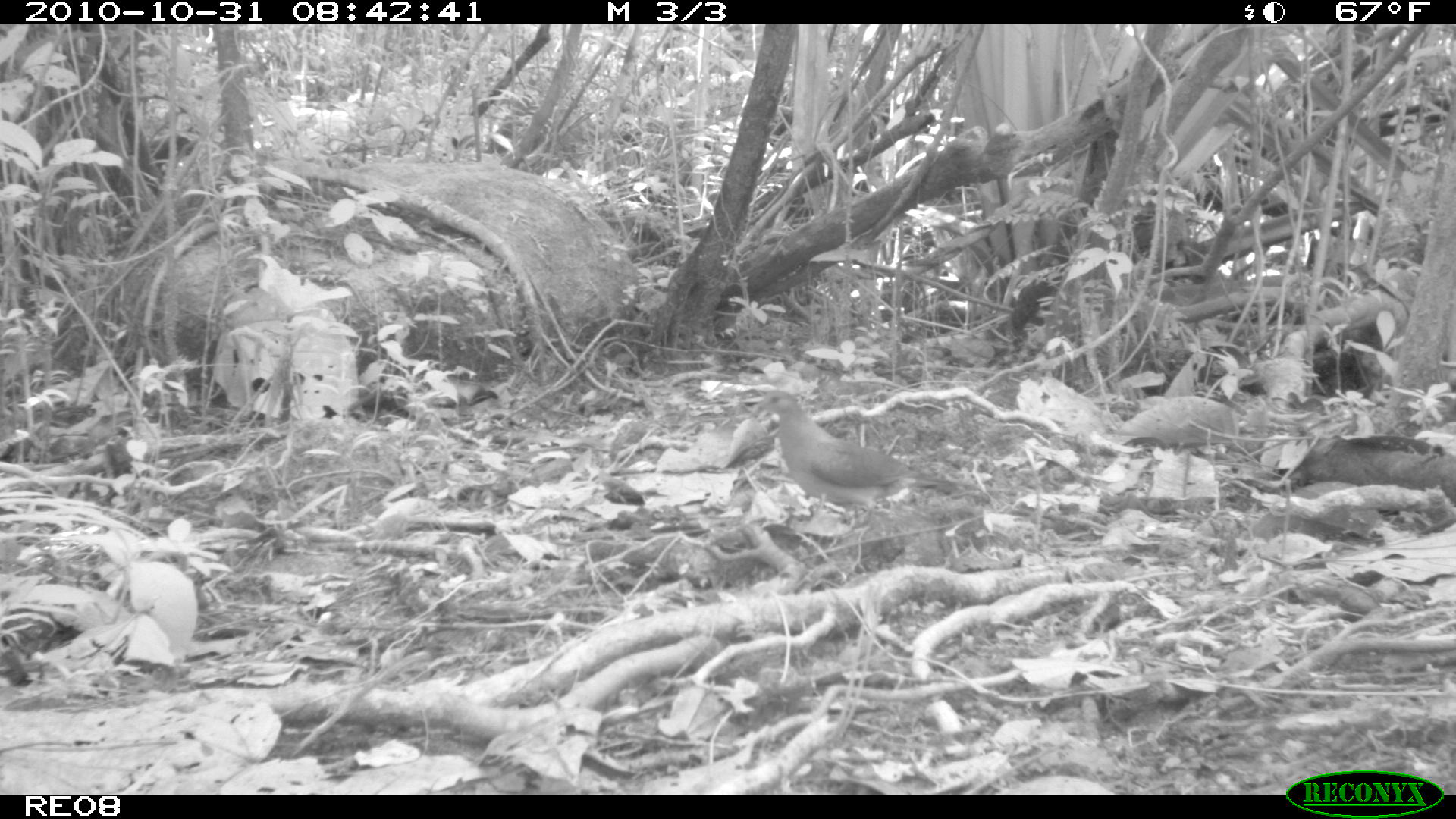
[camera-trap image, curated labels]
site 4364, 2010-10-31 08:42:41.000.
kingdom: Animalia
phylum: Chordata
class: Aves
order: Columbiformes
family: Columbidae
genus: Streptopelia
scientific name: Streptopelia picturata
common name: malagasy turtle dove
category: nesoenas picturata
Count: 1.